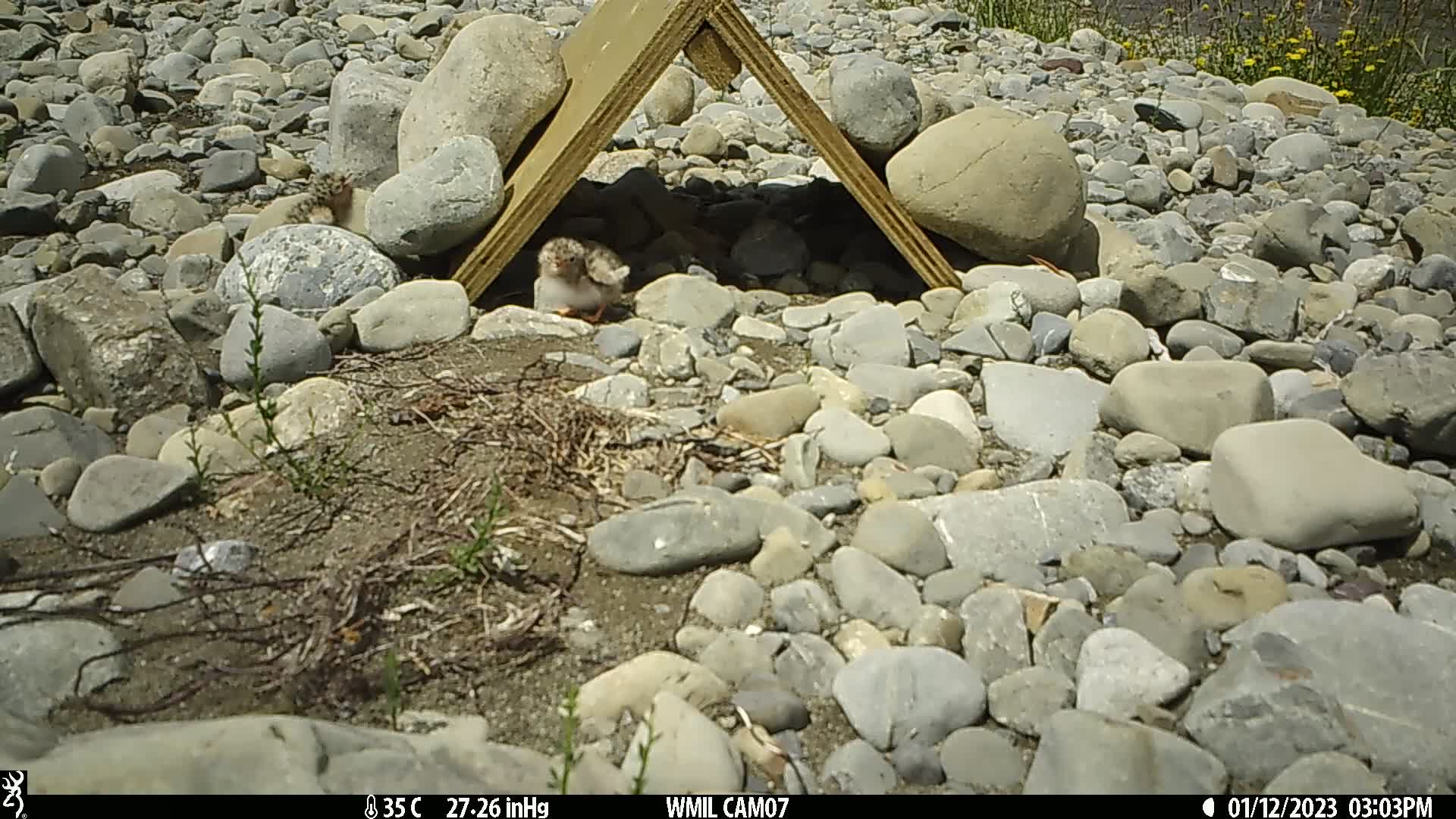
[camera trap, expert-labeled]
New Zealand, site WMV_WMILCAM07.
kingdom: Animalia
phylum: Chordata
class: Aves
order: Charadriiformes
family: Laridae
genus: Chlidonias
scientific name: Chlidonias albostriatus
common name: black-fronted tern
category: black fronted tern